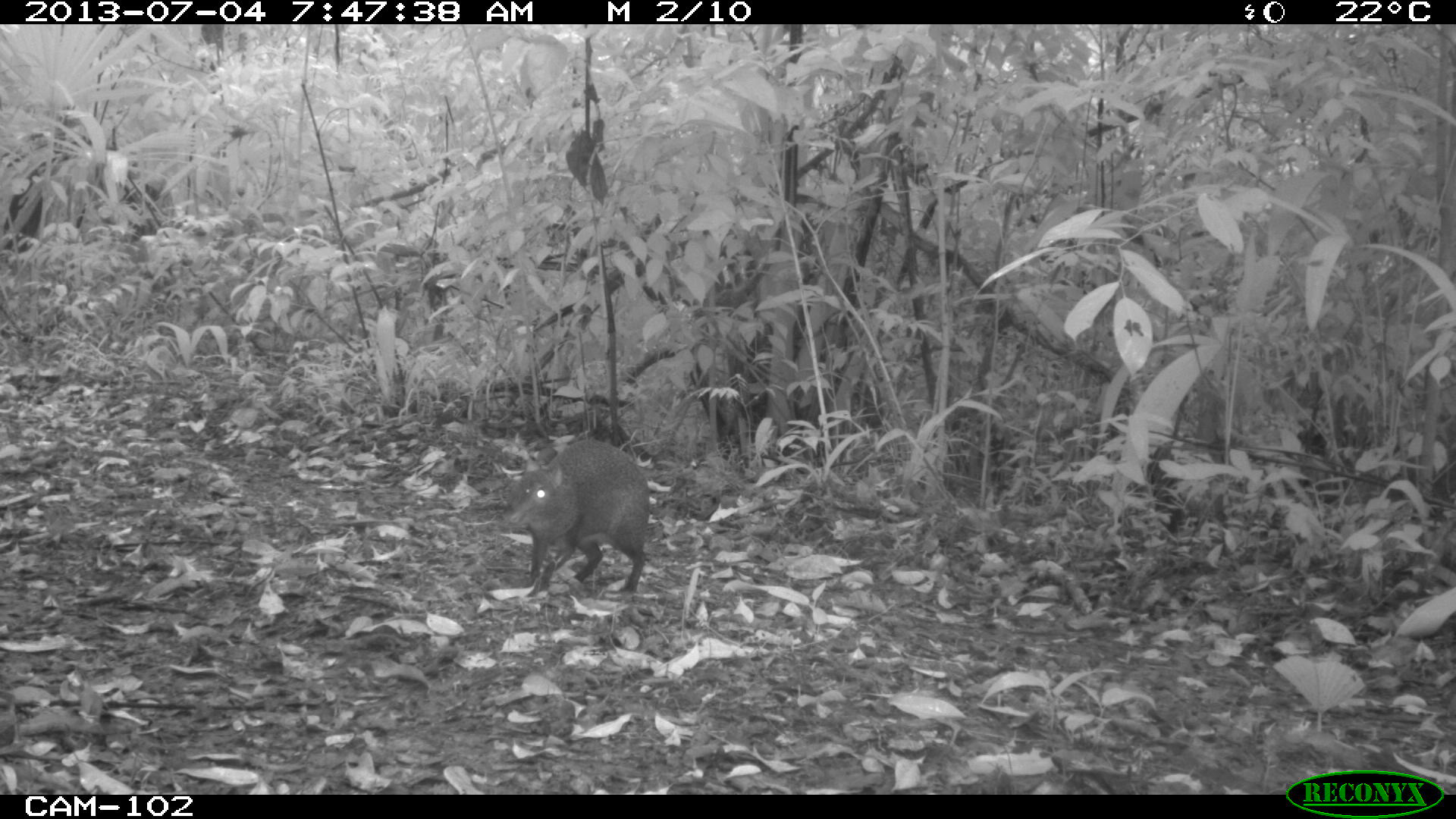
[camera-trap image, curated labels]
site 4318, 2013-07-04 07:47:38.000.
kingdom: Animalia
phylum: Chordata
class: Mammalia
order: Rodentia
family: Dasyproctidae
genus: Dasyprocta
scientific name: Dasyprocta punctata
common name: central american agouti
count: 1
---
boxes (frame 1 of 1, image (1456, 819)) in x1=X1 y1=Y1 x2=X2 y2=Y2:
dasyprocta punctata: x1=496 y1=436 x2=652 y2=595